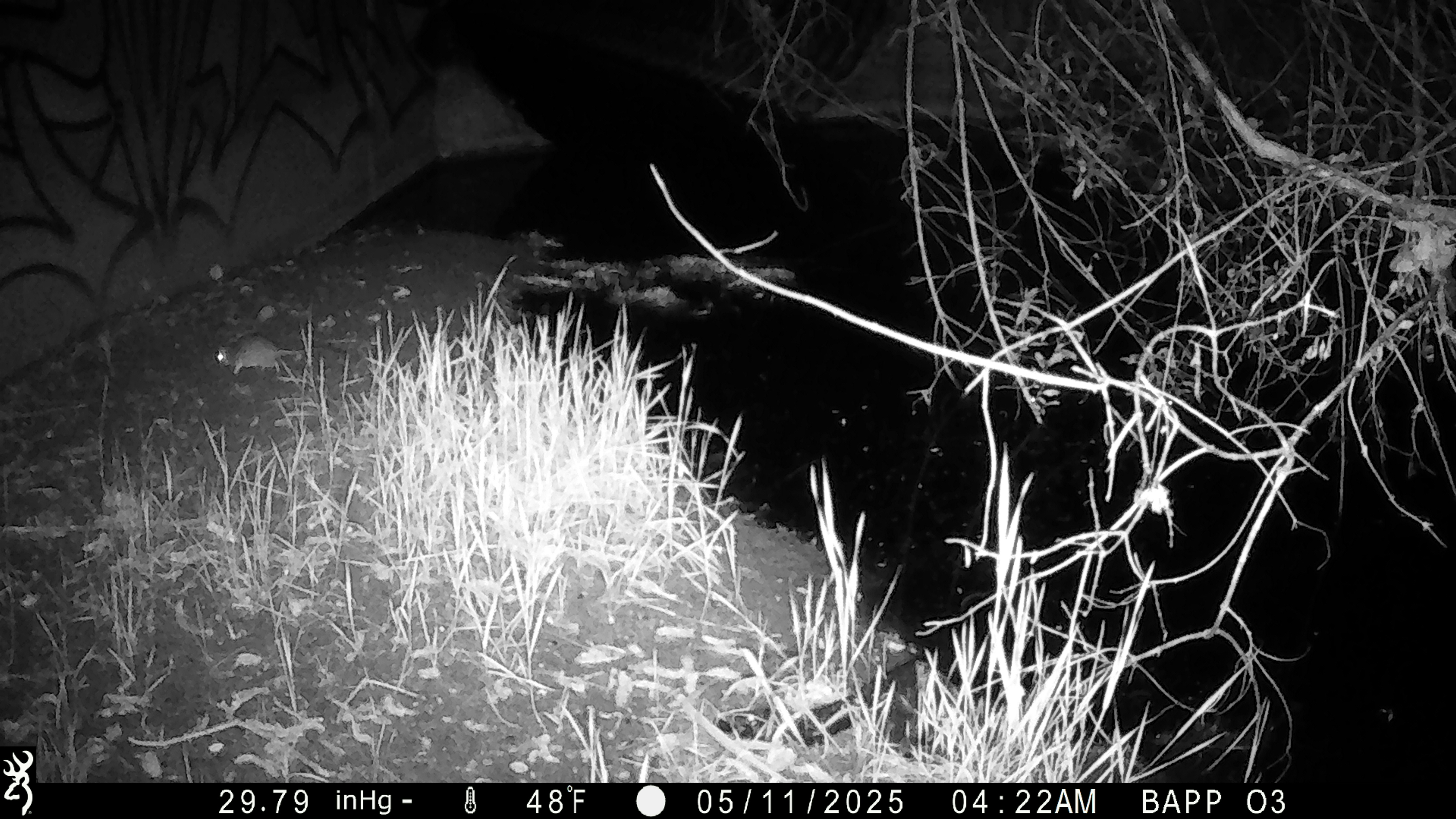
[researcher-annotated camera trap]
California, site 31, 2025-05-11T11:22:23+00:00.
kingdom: Animalia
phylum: Chordata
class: Mammalia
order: Rodentia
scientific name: Rodentia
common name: mouse or rat